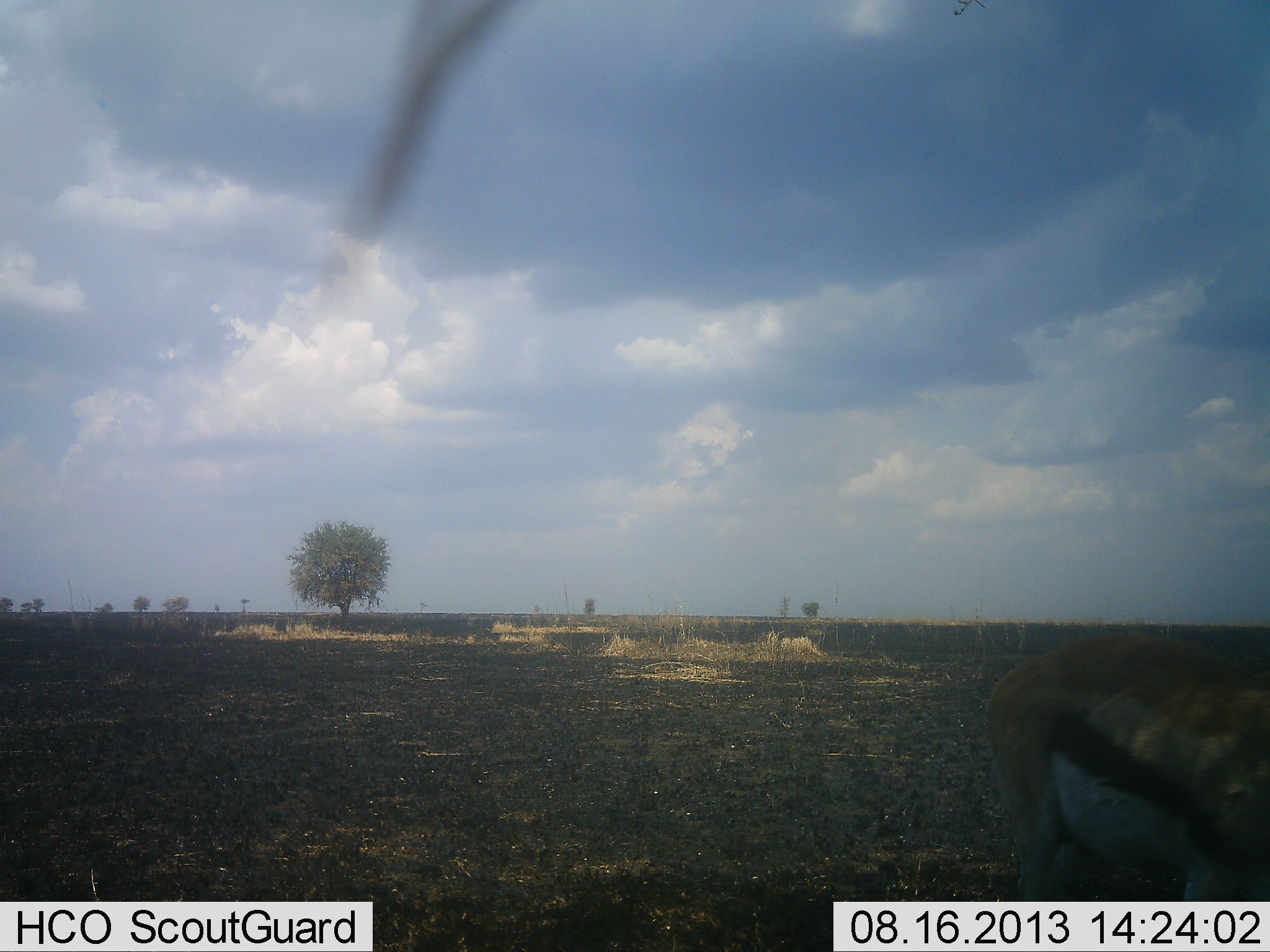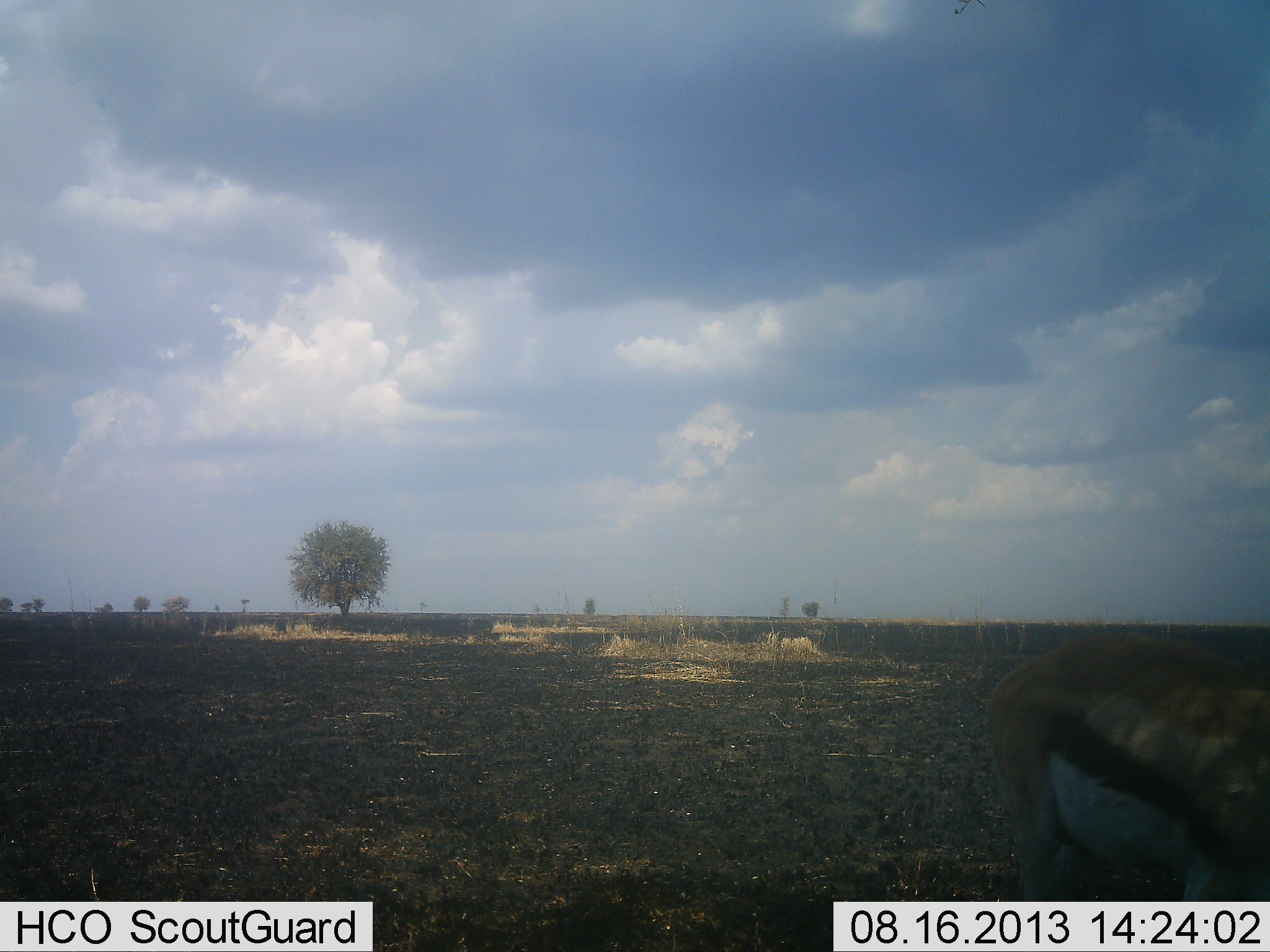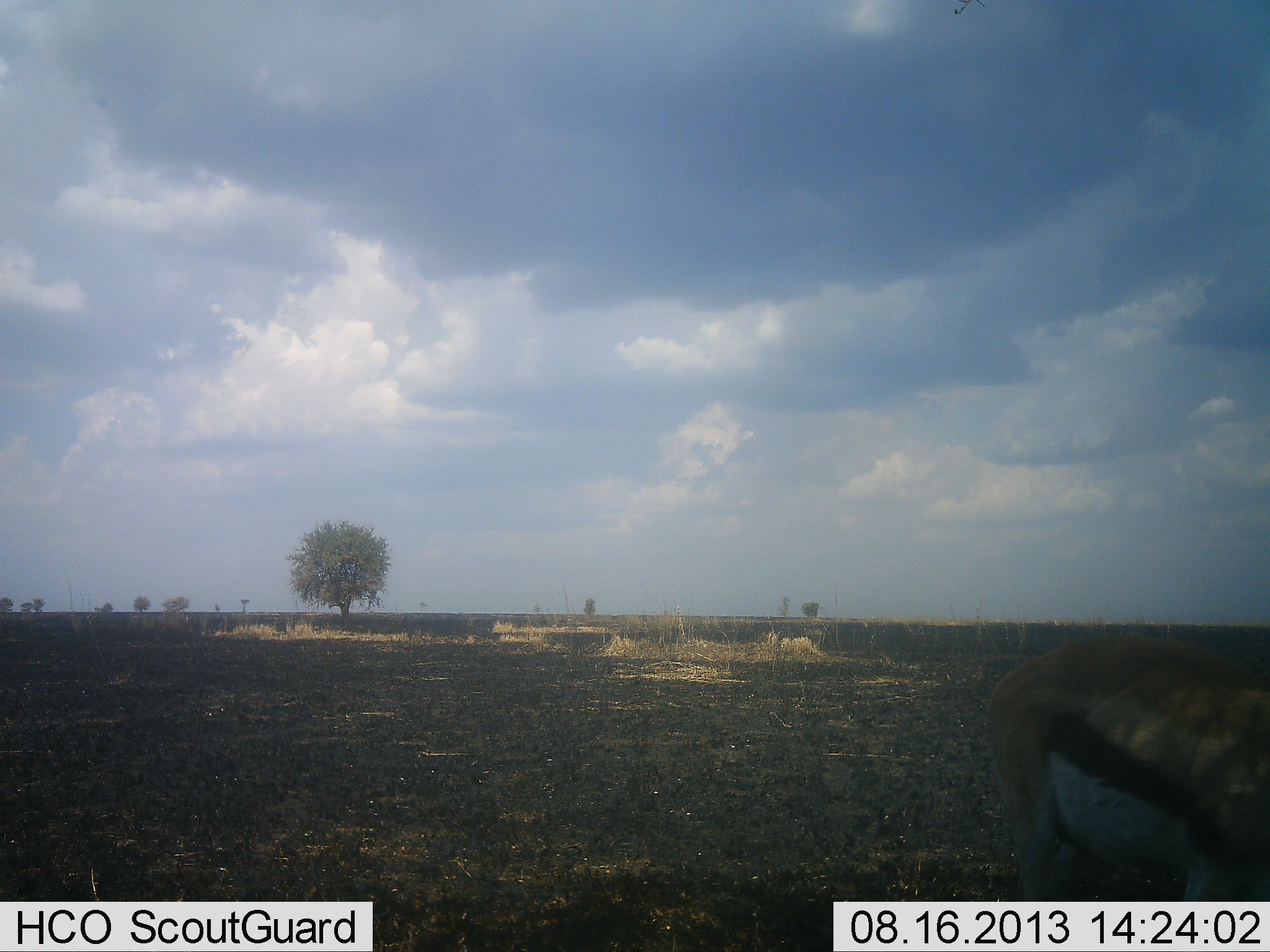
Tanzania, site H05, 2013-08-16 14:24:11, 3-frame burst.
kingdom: Animalia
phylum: Chordata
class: Mammalia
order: Artiodactyla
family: Bovidae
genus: Eudorcas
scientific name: Eudorcas thomsonii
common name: thomson's gazelle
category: gazellethomsons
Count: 1.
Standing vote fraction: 90%.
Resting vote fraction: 0%.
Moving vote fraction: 0%.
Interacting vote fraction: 0%.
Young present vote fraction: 0%.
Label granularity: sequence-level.